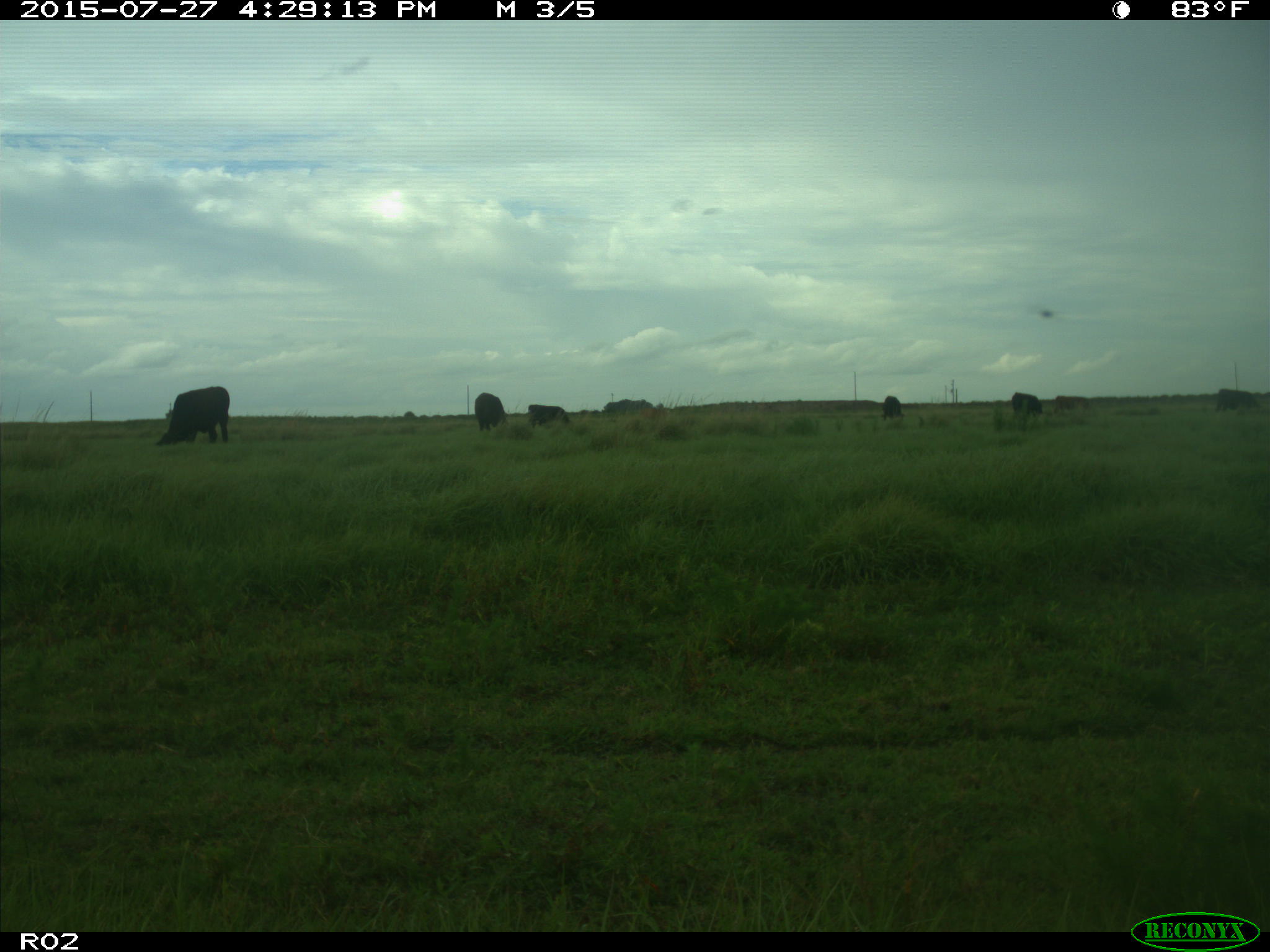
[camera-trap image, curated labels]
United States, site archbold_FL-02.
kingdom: Animalia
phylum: Chordata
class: Mammalia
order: Artiodactyla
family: Bovidae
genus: Bos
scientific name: Bos taurus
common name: domestic cow